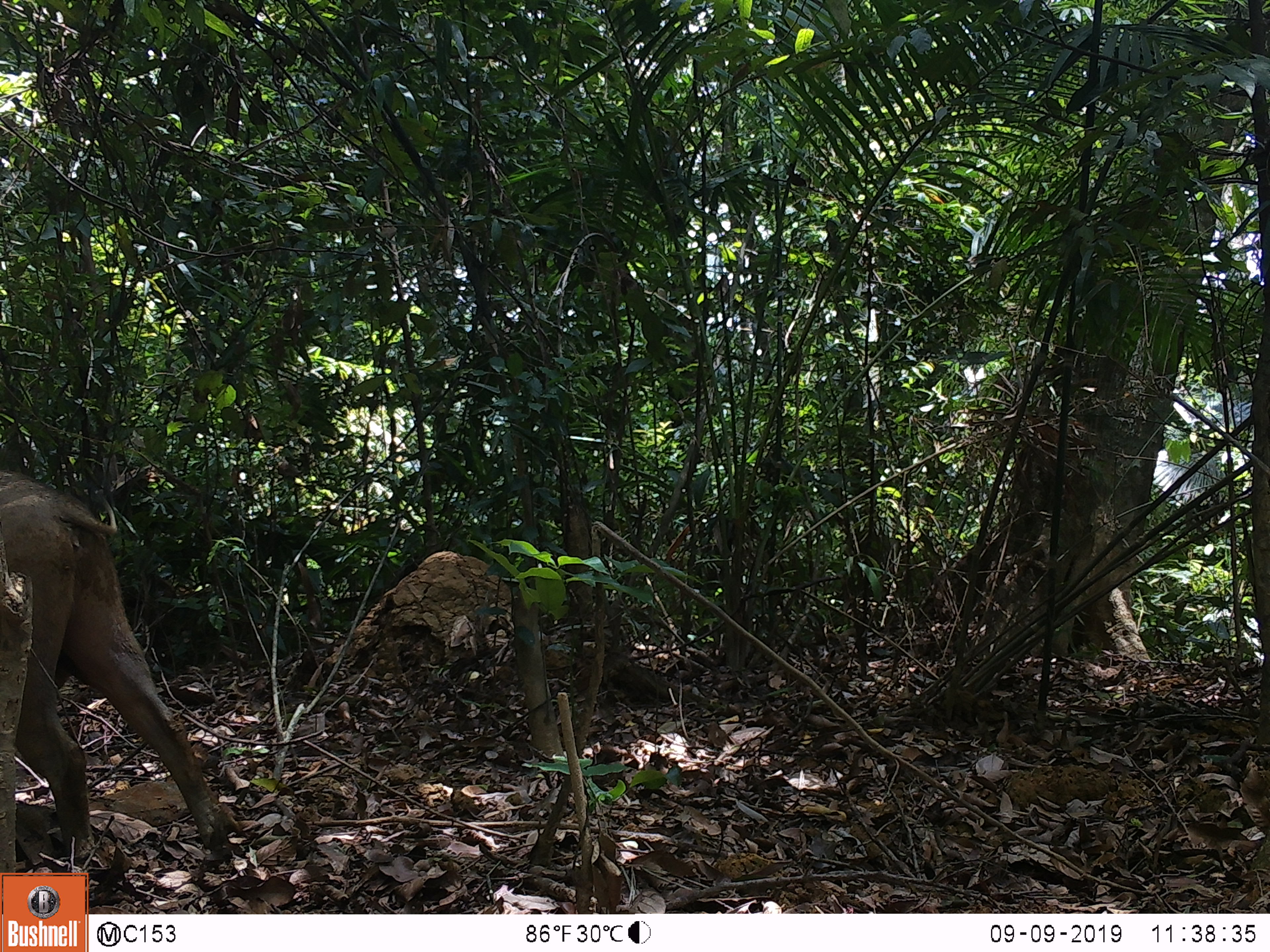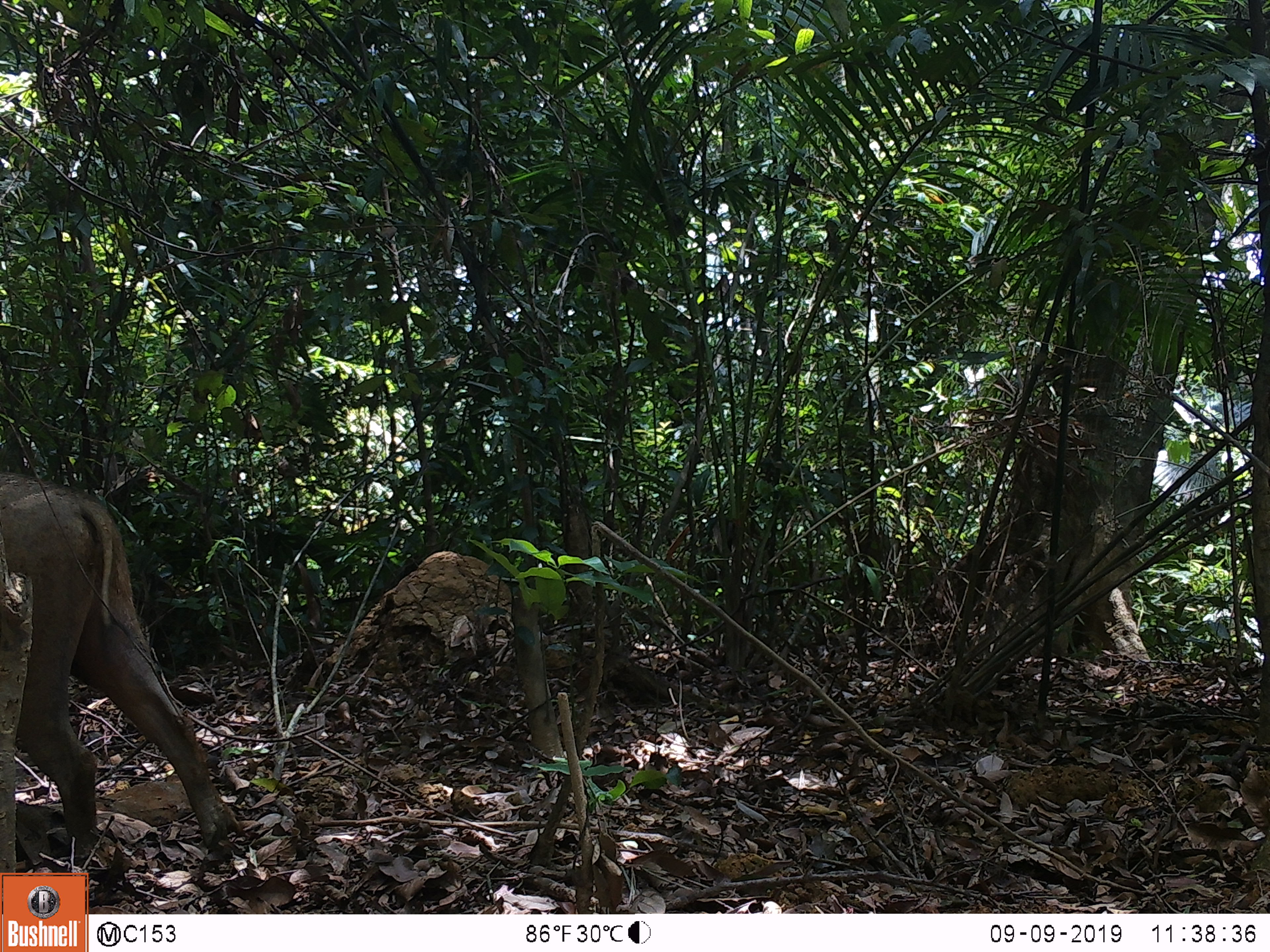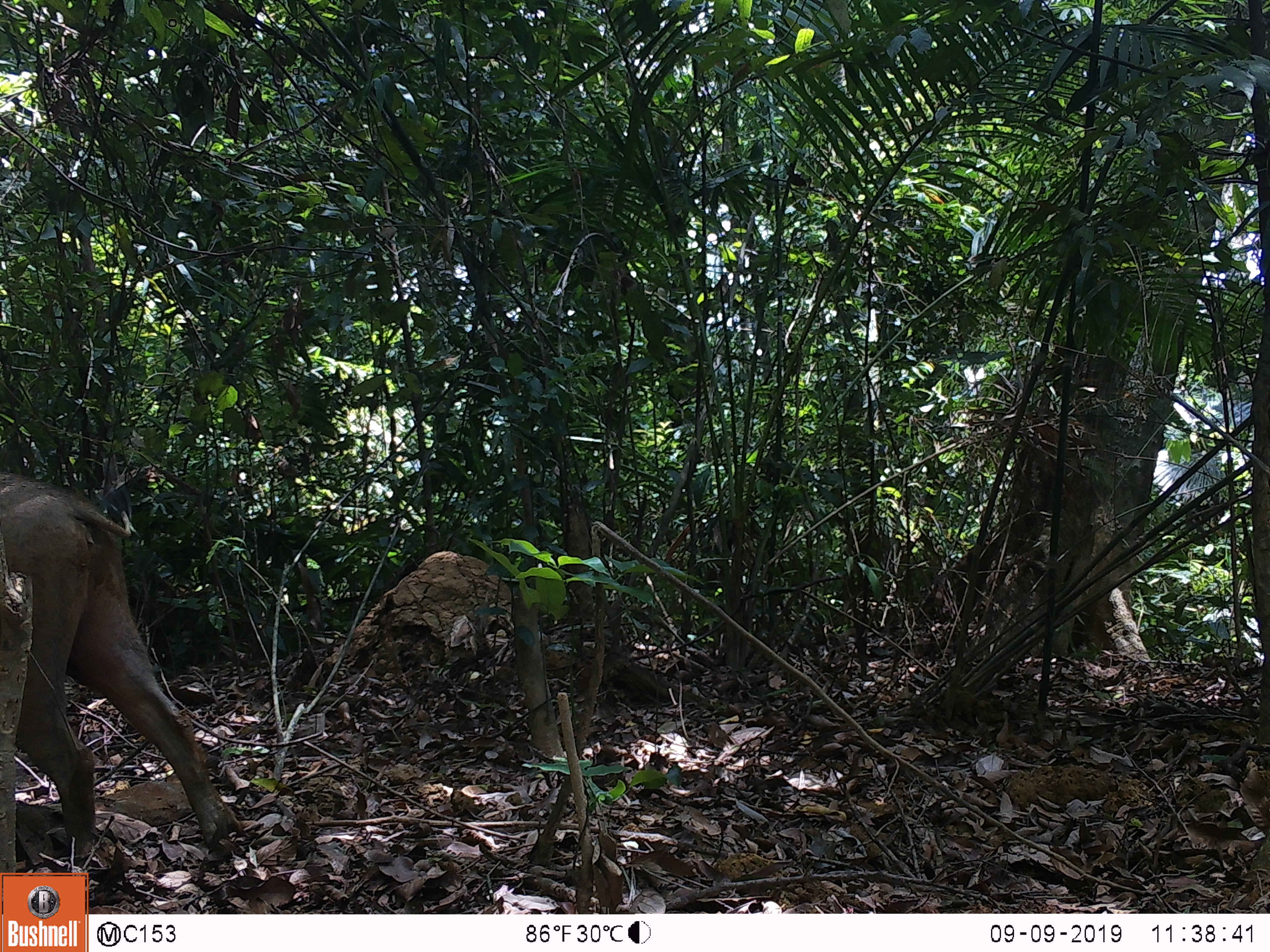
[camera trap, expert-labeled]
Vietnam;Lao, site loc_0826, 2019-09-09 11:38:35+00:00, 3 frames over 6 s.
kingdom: Animalia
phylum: Chordata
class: Mammalia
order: Artiodactyla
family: Suidae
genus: Sus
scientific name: Sus scrofa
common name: eurasian wild pig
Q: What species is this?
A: Eurasian wild pig (Sus scrofa).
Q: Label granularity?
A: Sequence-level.